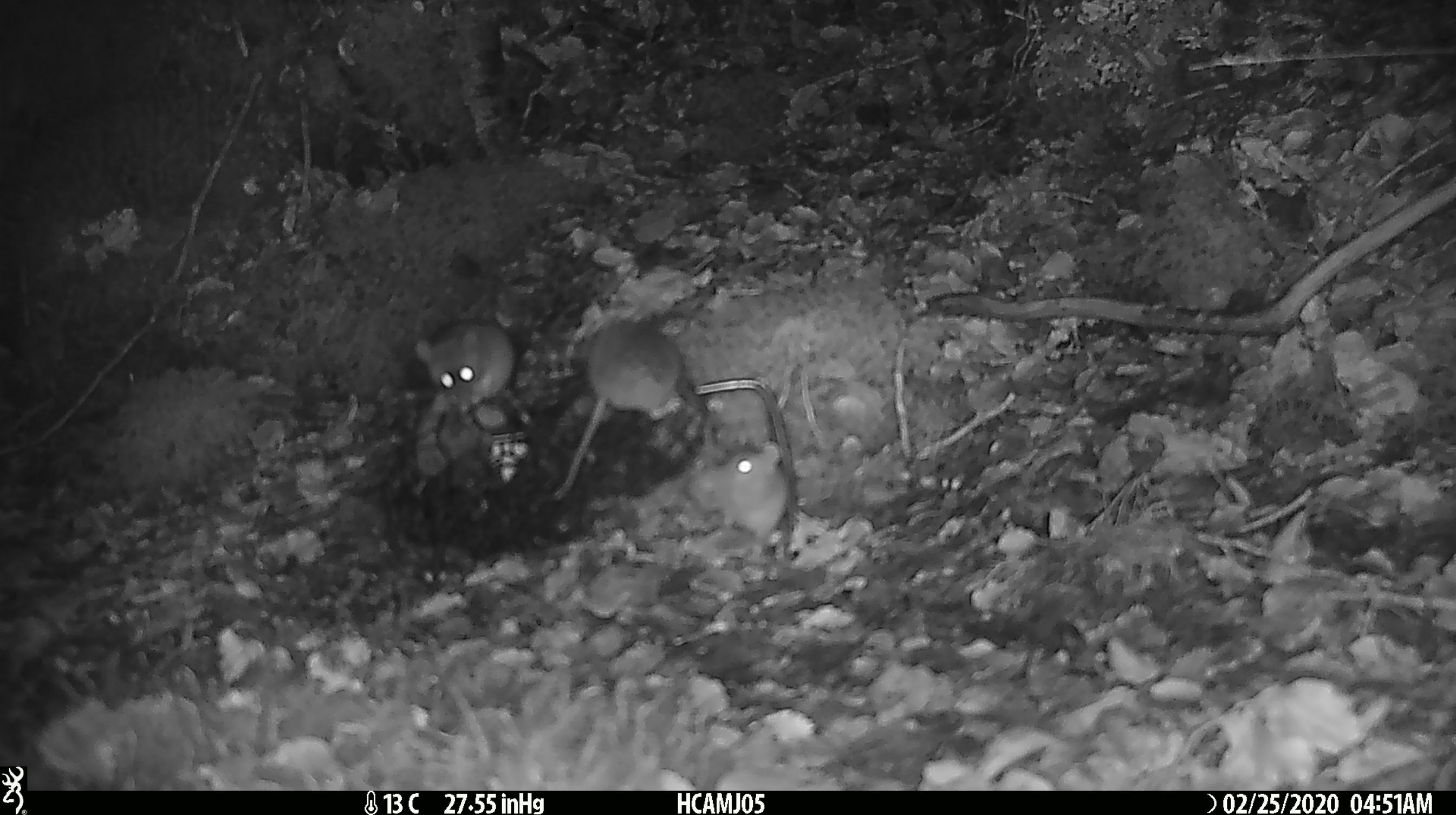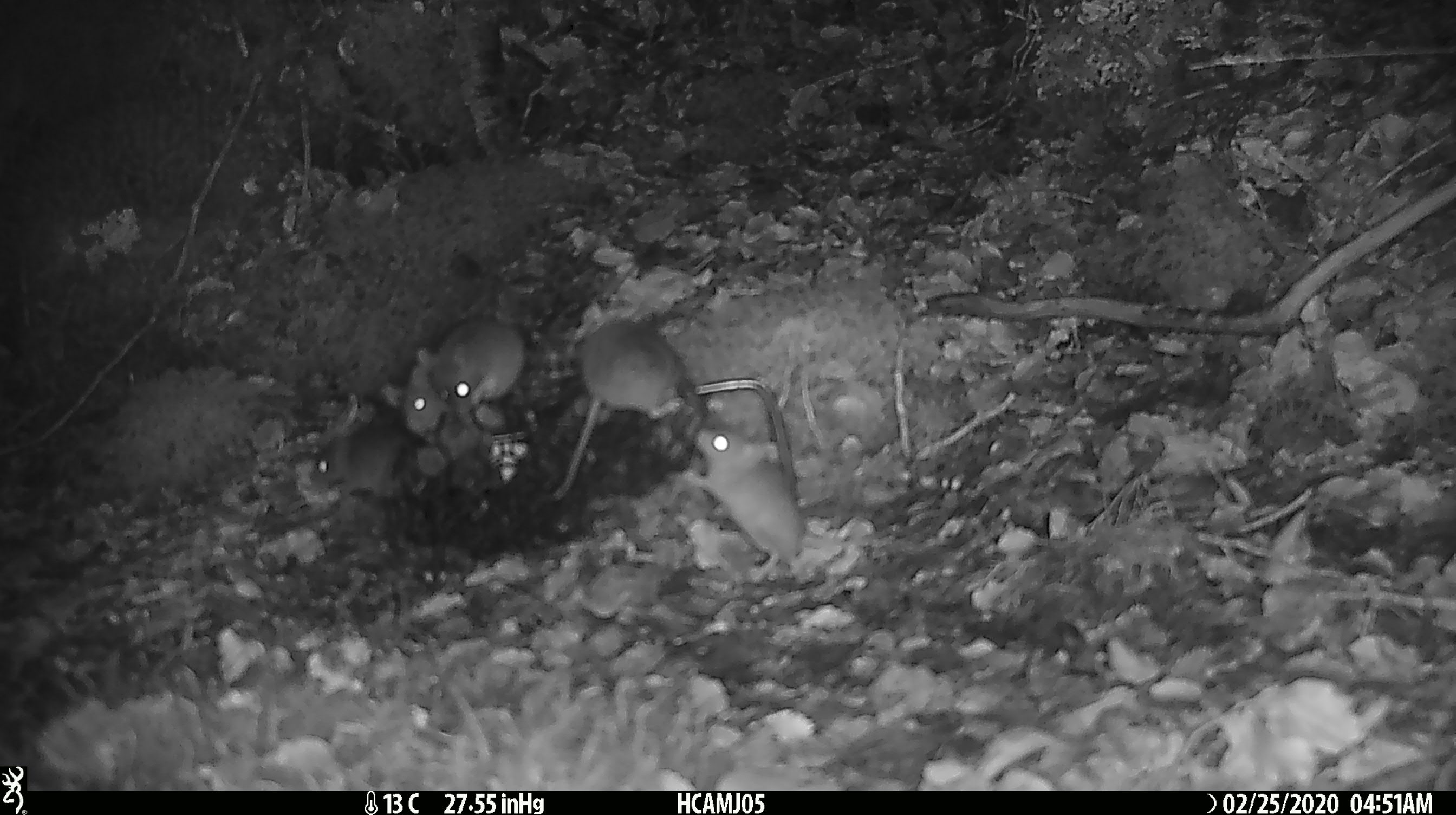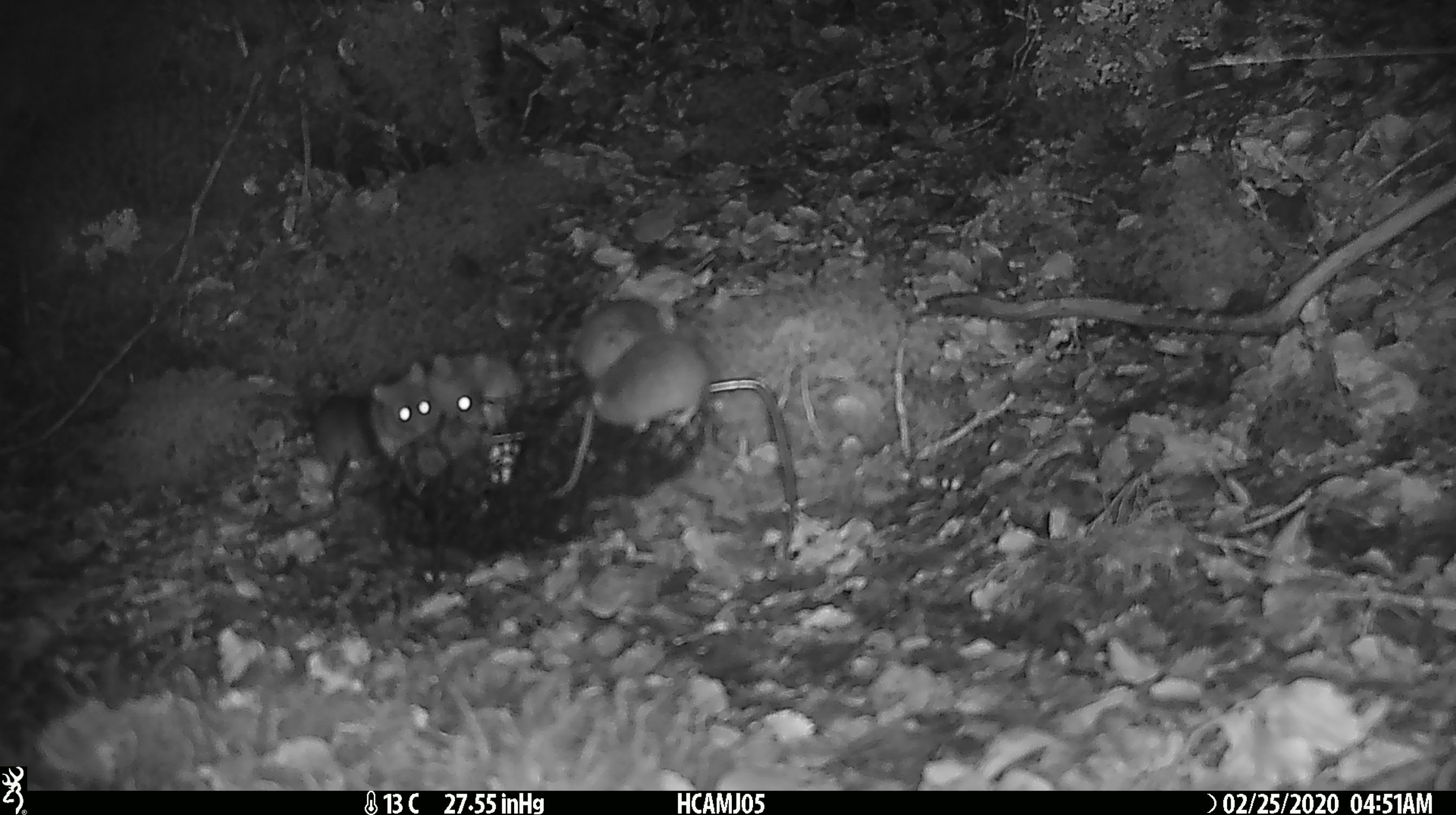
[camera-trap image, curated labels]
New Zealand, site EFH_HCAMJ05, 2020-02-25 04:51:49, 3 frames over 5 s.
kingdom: Animalia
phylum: Chordata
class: Mammalia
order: Rodentia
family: Muridae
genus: Mus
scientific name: Mus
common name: mouse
Mouse (Mus).